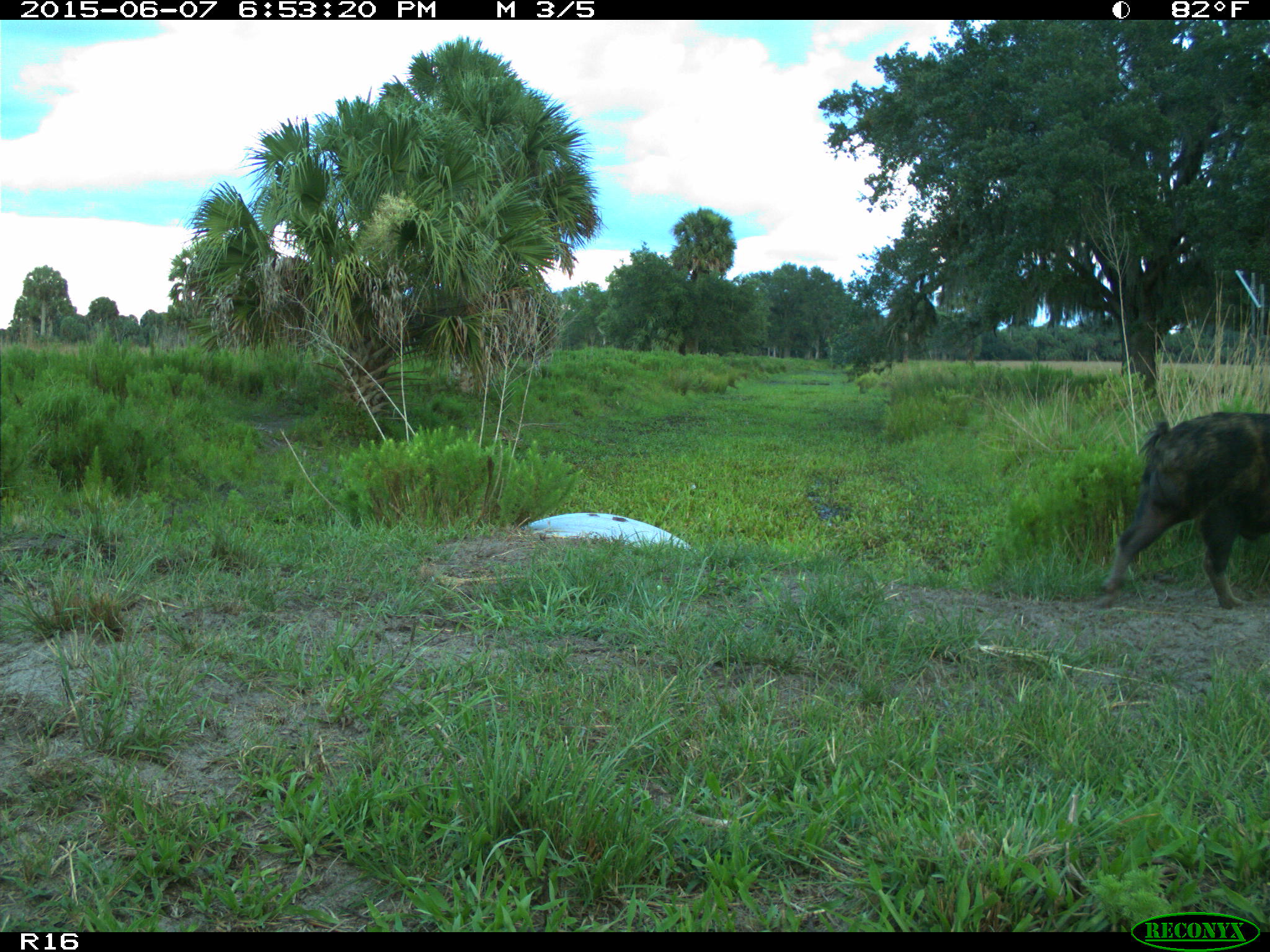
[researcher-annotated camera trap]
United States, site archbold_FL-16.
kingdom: Animalia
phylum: Chordata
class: Mammalia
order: Artiodactyla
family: Suidae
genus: Sus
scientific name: Sus scrofa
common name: wild boar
Sus scrofa (wild boar).